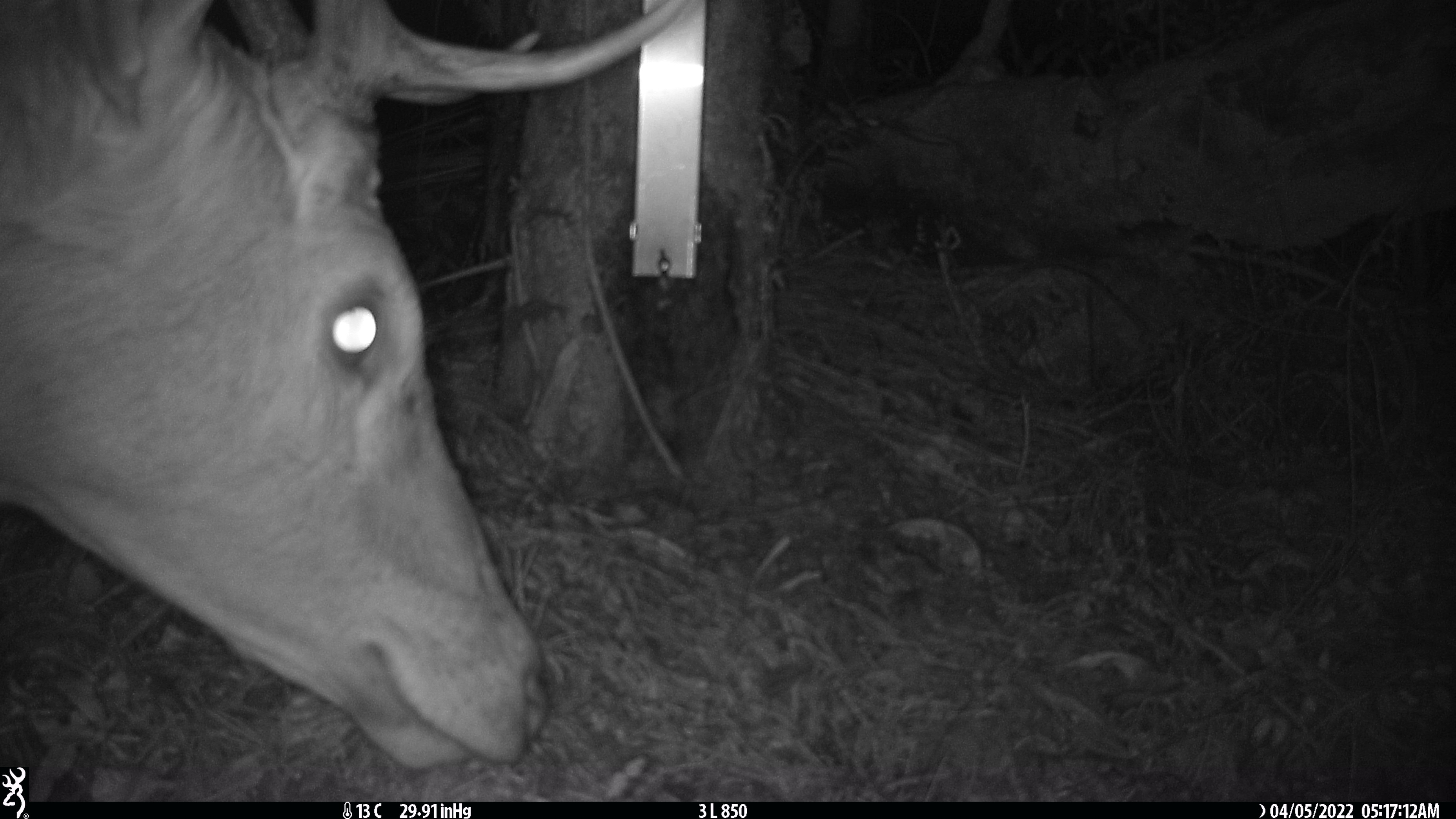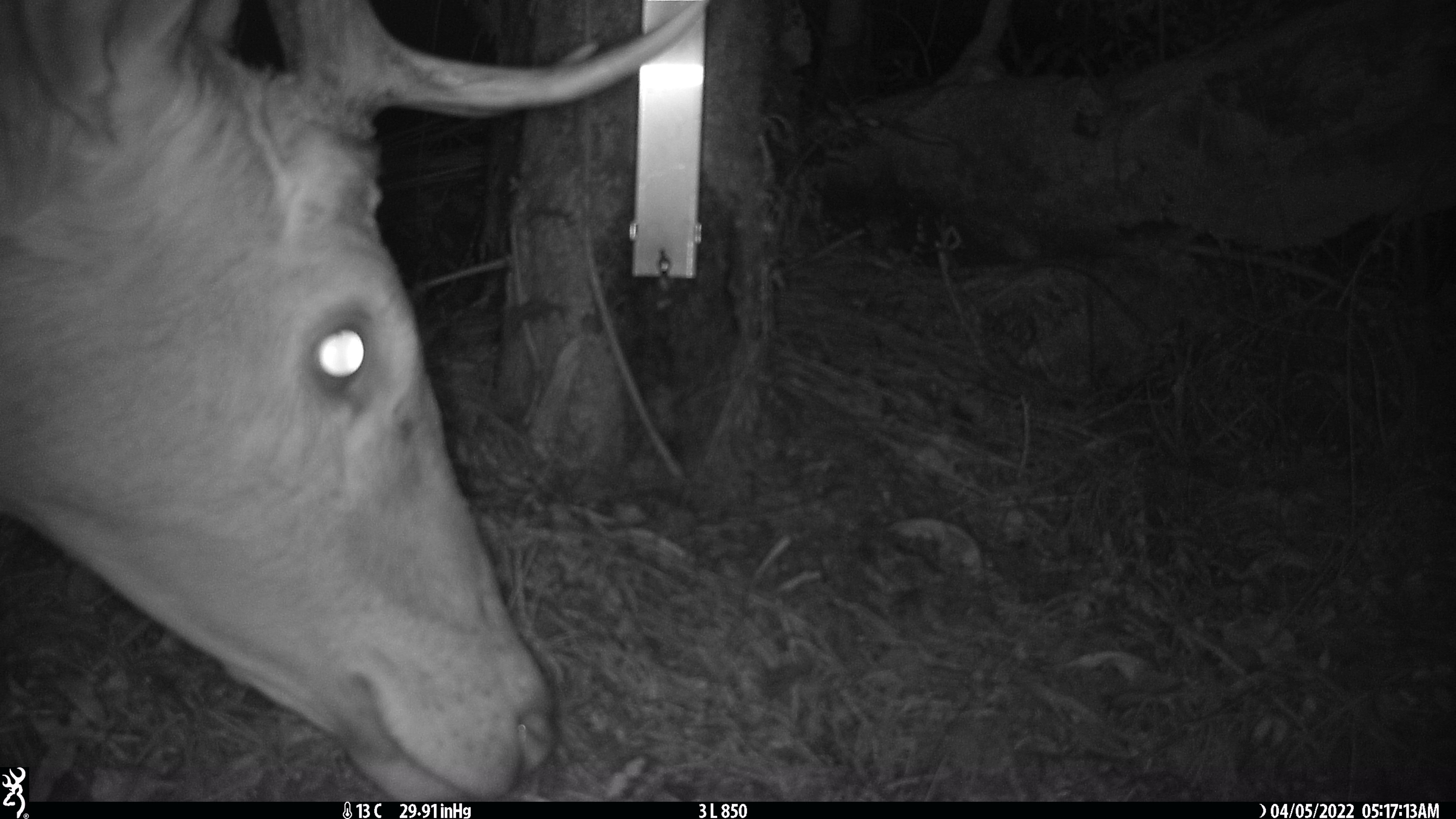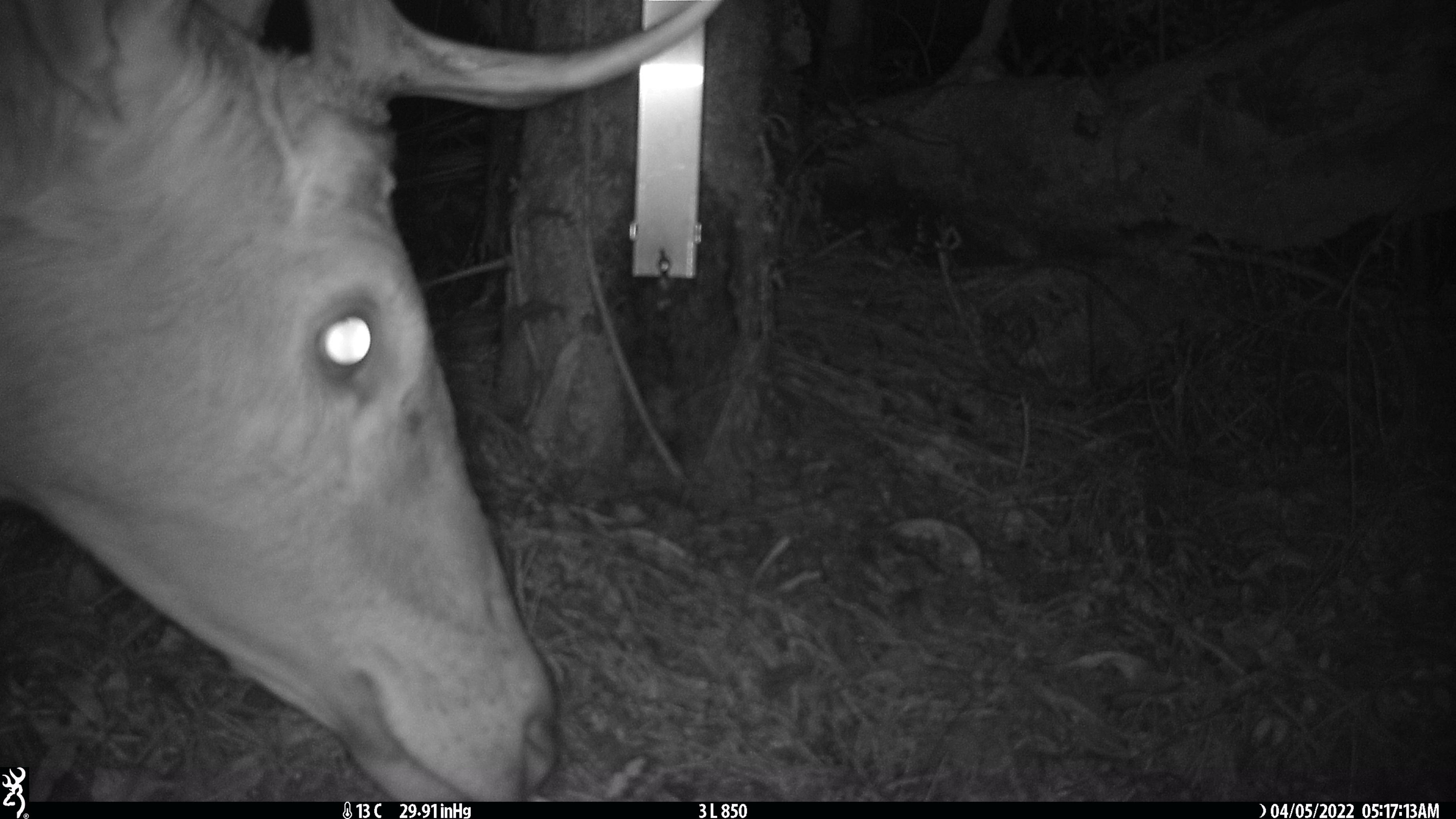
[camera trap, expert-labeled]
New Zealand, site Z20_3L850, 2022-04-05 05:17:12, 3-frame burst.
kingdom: Animalia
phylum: Chordata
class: Mammalia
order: Artiodactyla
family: Cervidae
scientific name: Cervidae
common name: deer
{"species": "deer (Cervidae)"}